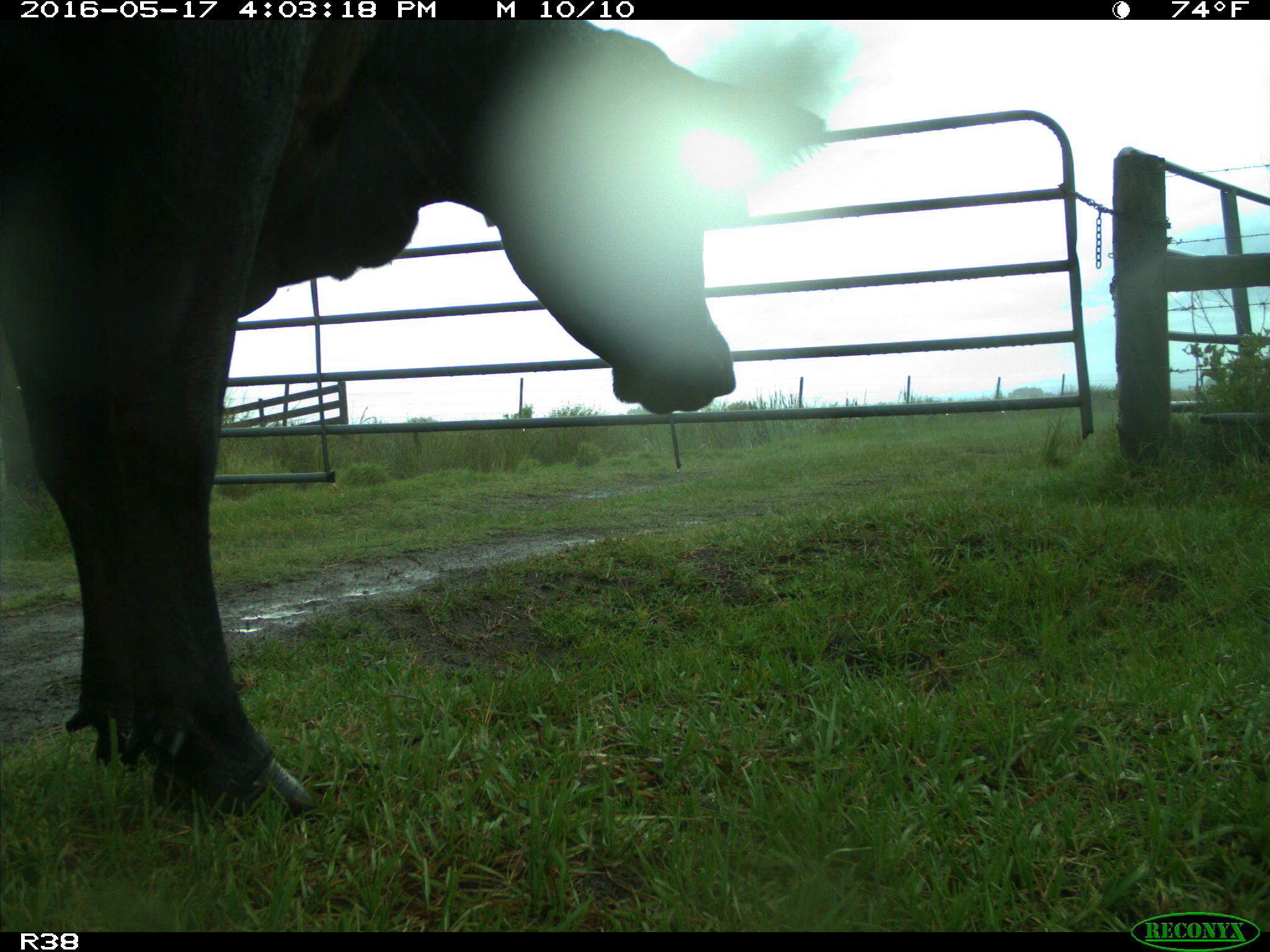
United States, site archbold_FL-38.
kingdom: Animalia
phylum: Chordata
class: Mammalia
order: Artiodactyla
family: Bovidae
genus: Bos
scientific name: Bos taurus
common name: domestic cow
Bos taurus (domestic cow).